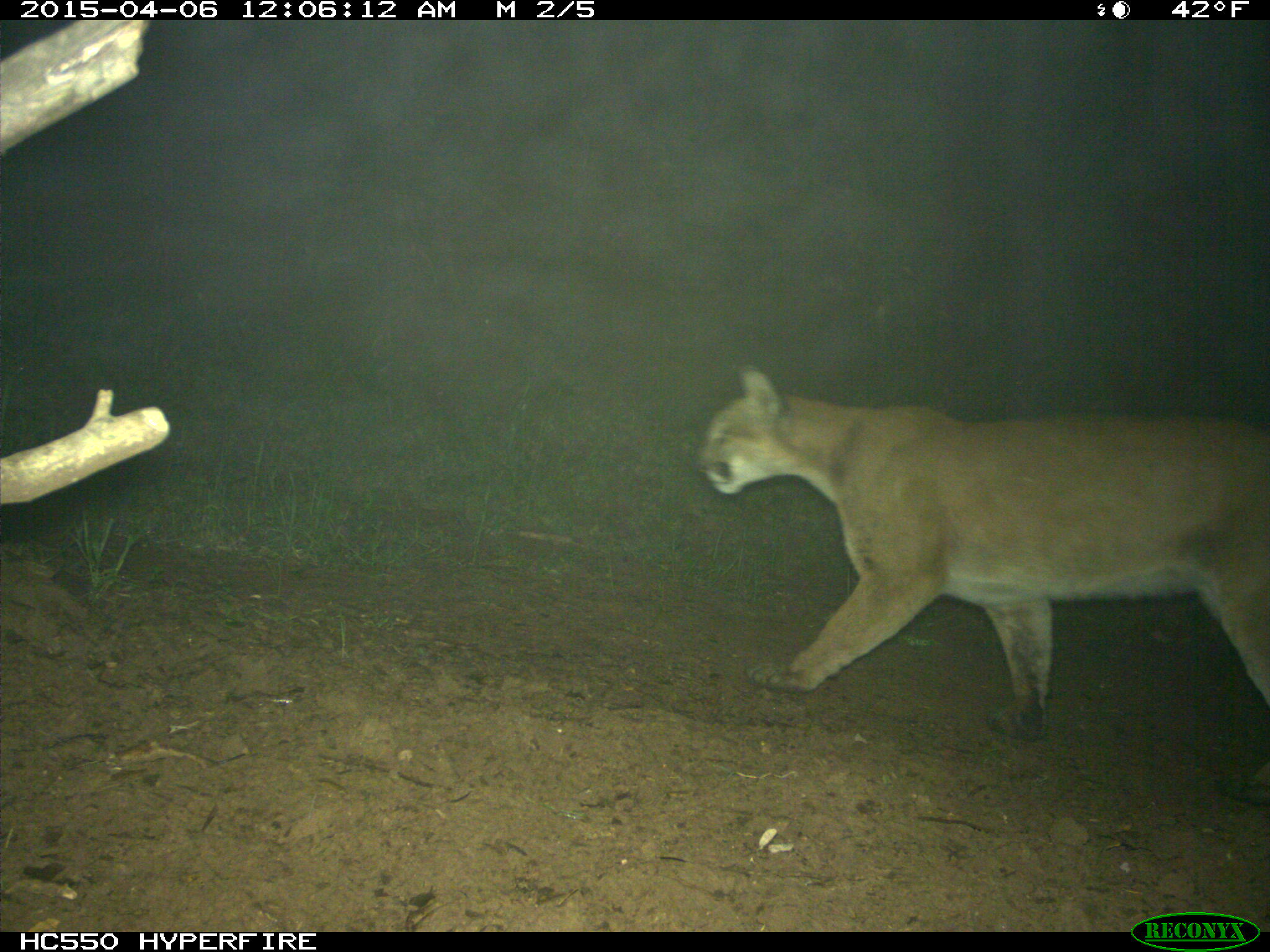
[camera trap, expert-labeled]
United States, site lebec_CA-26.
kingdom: Animalia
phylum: Chordata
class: Mammalia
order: Carnivora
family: Felidae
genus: Puma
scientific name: Puma concolor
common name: mountain lion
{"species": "Puma concolor (mountain lion)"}